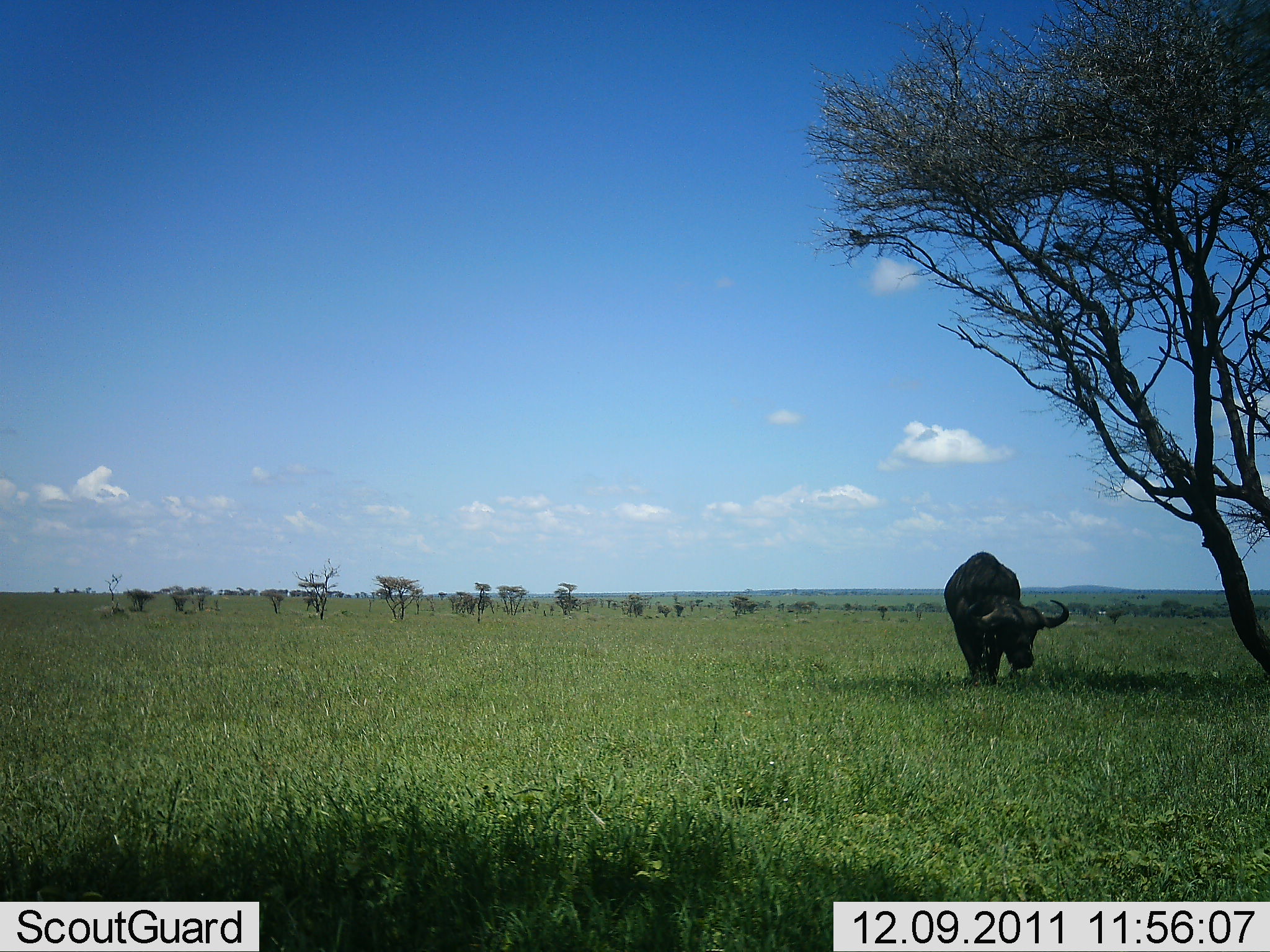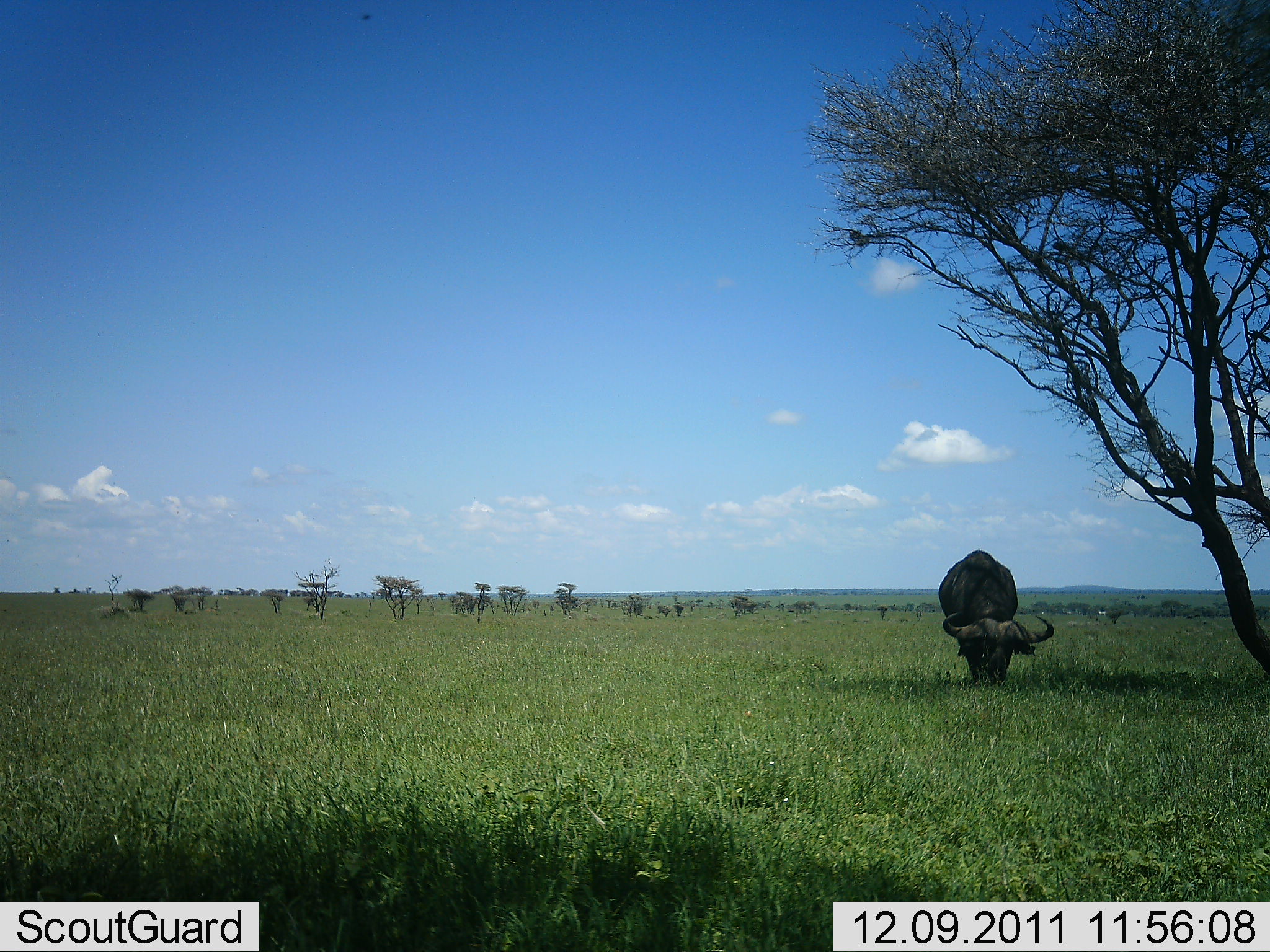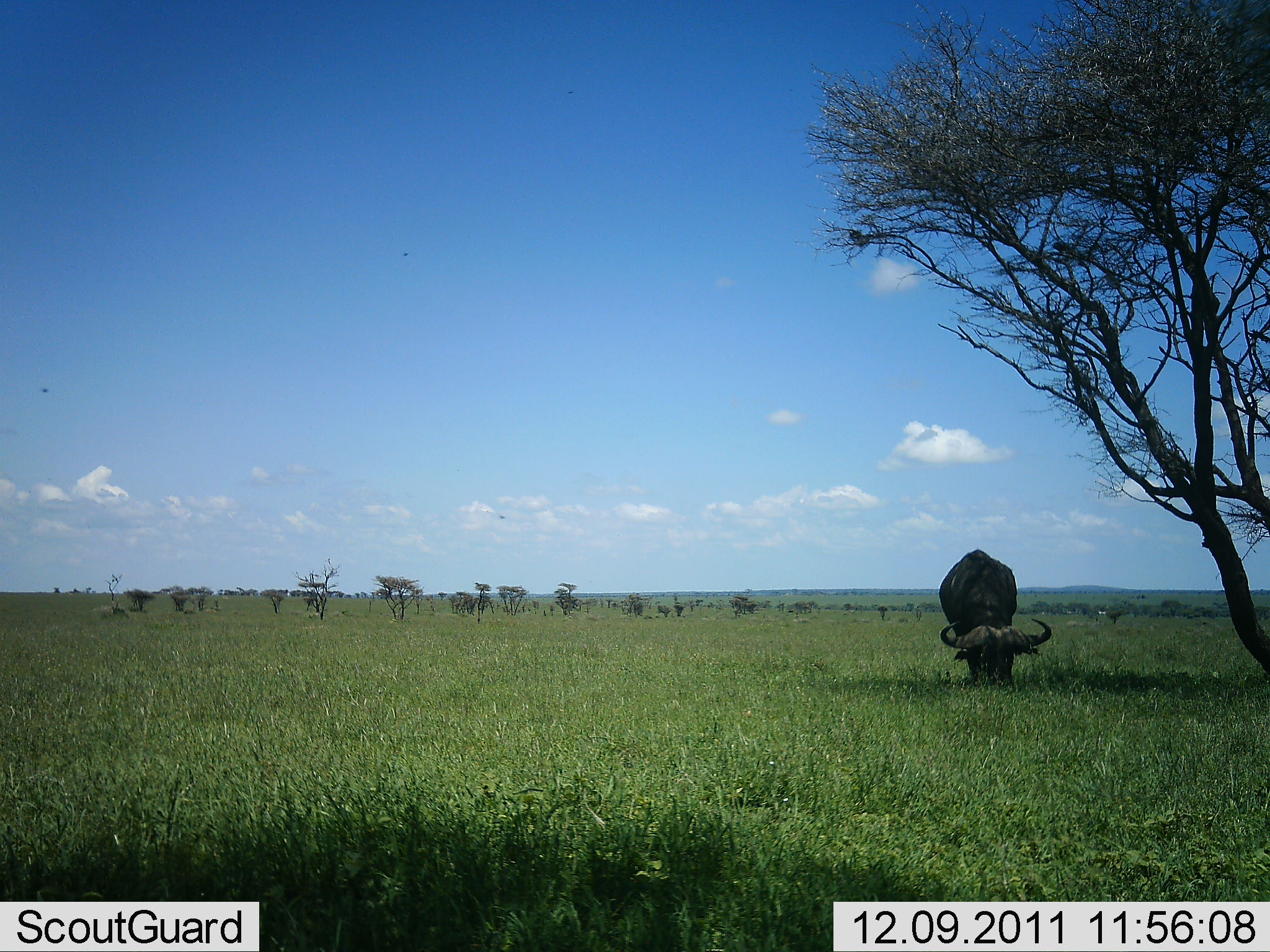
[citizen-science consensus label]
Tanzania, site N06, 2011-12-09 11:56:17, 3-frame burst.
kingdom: Animalia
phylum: Chordata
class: Mammalia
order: Artiodactyla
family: Bovidae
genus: Syncerus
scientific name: Syncerus caffer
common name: cape buffalo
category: buffalo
Buffalo (cape buffalo) (Syncerus caffer), count 1. Behavior (volunteer vote fractions): standing 50%, resting 0%, moving 0%, interacting 0%. Young present (vote fraction): 0%. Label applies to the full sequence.